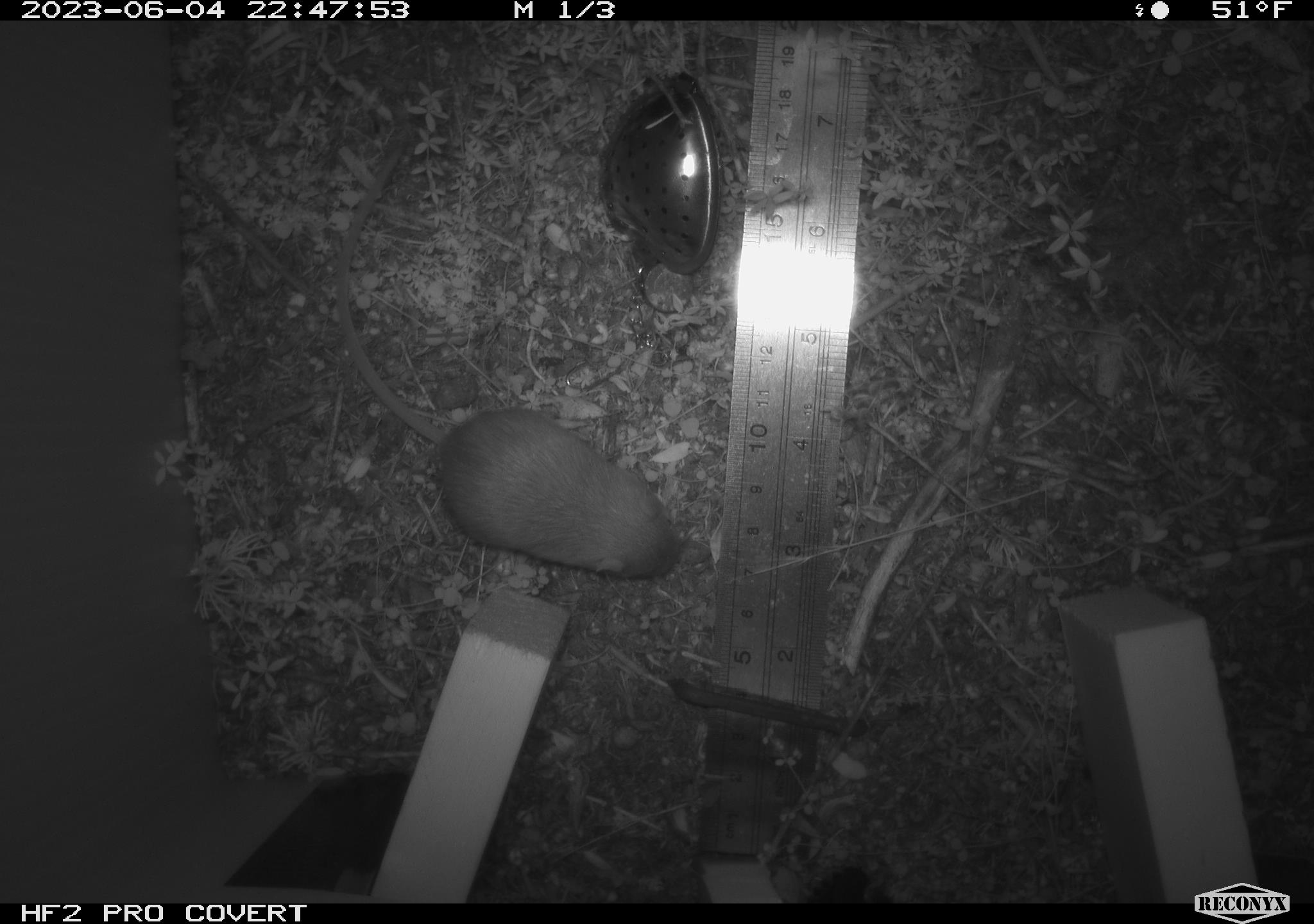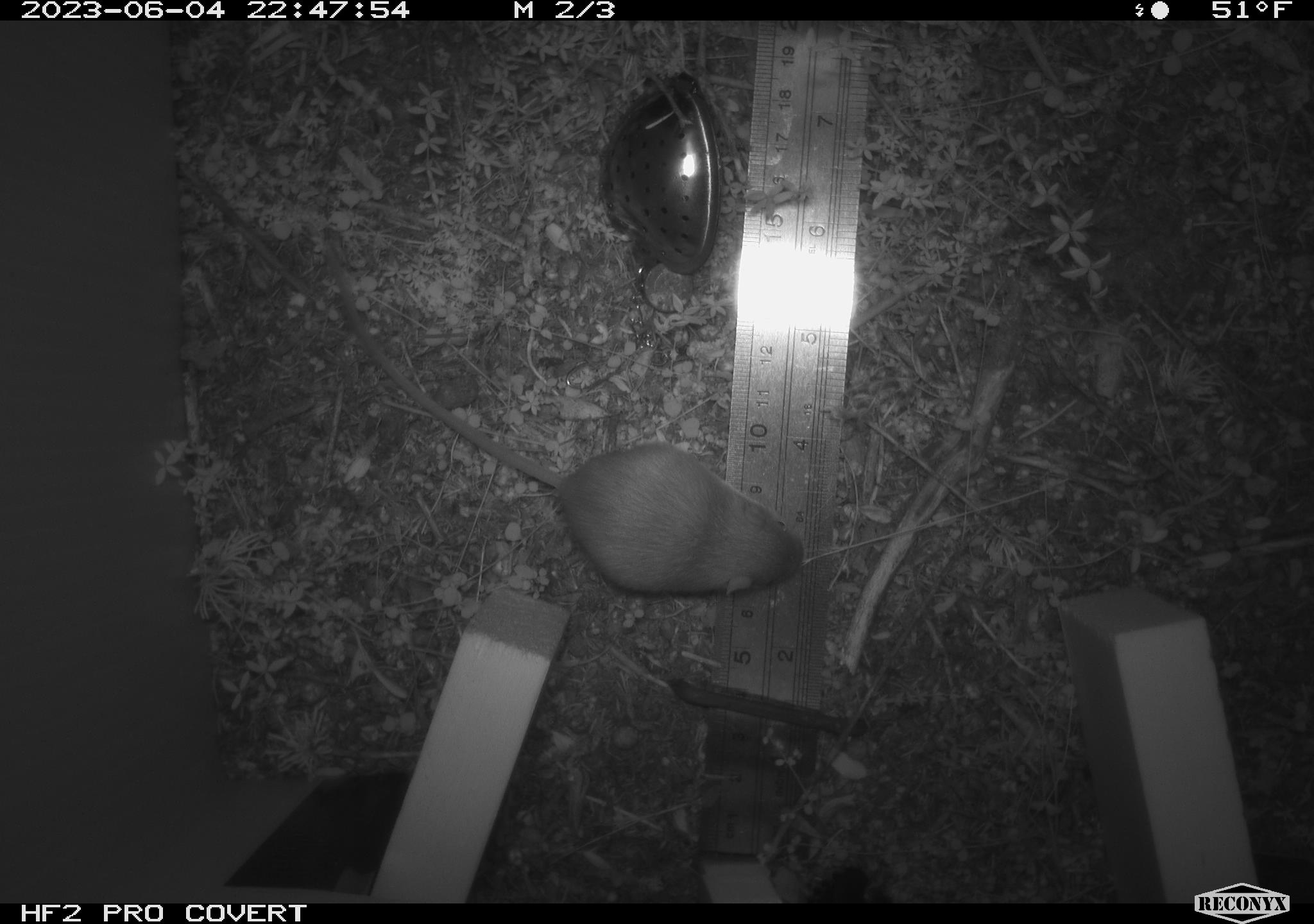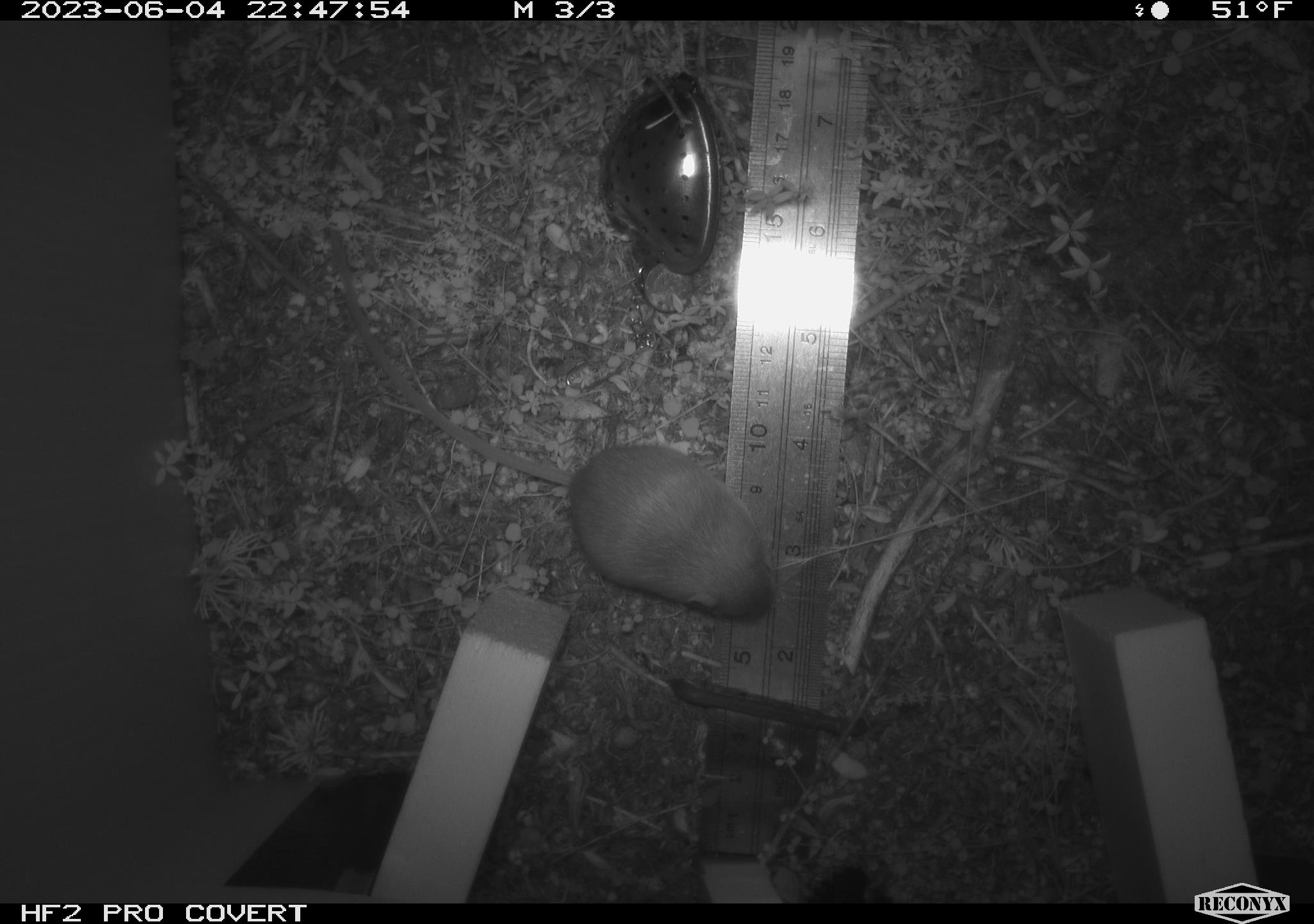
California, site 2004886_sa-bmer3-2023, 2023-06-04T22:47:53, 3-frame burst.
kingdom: Animalia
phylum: Chordata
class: Mammalia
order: Rodentia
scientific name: Rodentia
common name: mouse species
Mouse species (Rodentia).